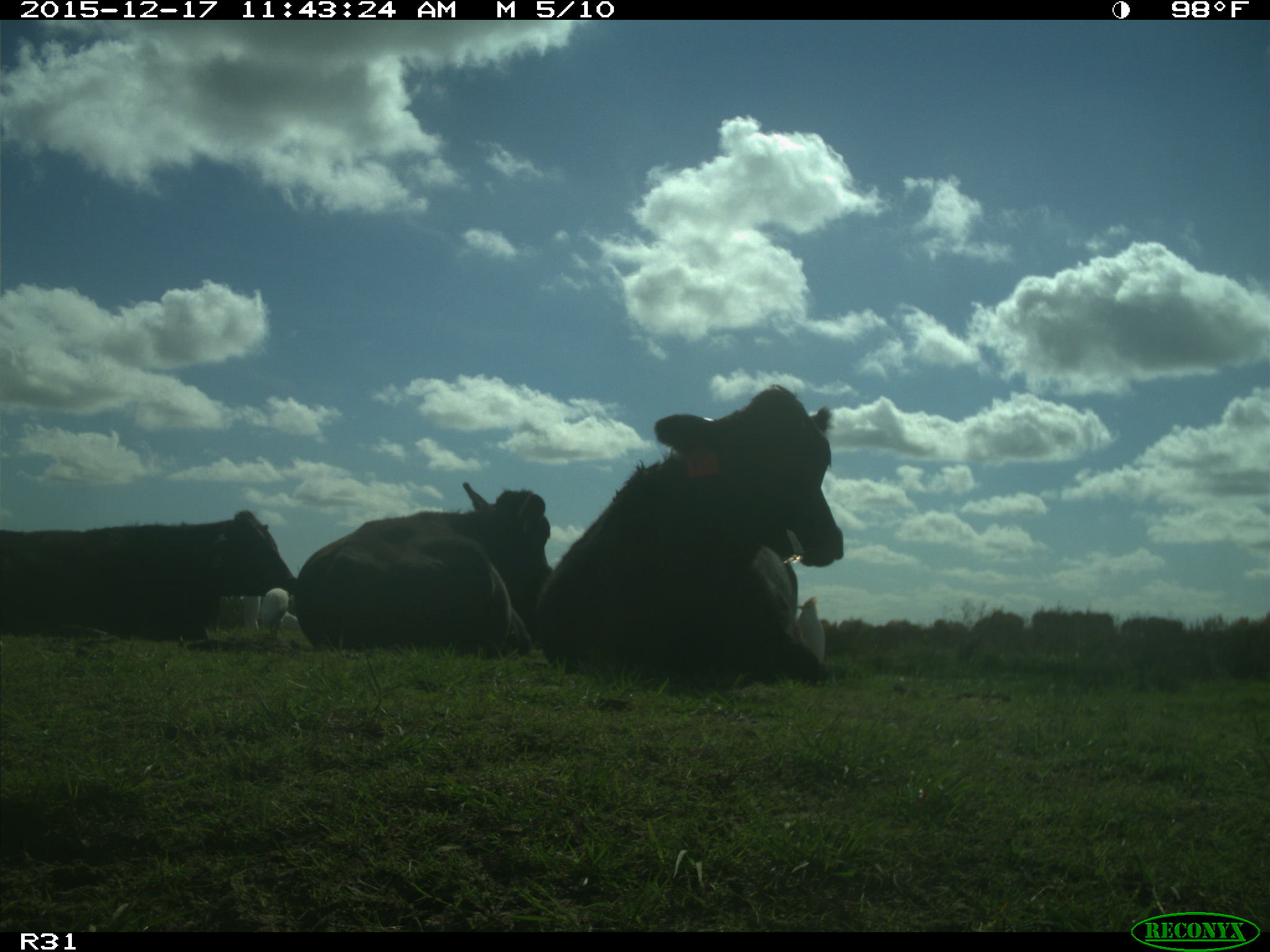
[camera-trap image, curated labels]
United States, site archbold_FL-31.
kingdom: Animalia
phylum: Chordata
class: Mammalia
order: Artiodactyla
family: Bovidae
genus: Bos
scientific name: Bos taurus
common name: domestic cow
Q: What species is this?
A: Bos taurus (domestic cow).